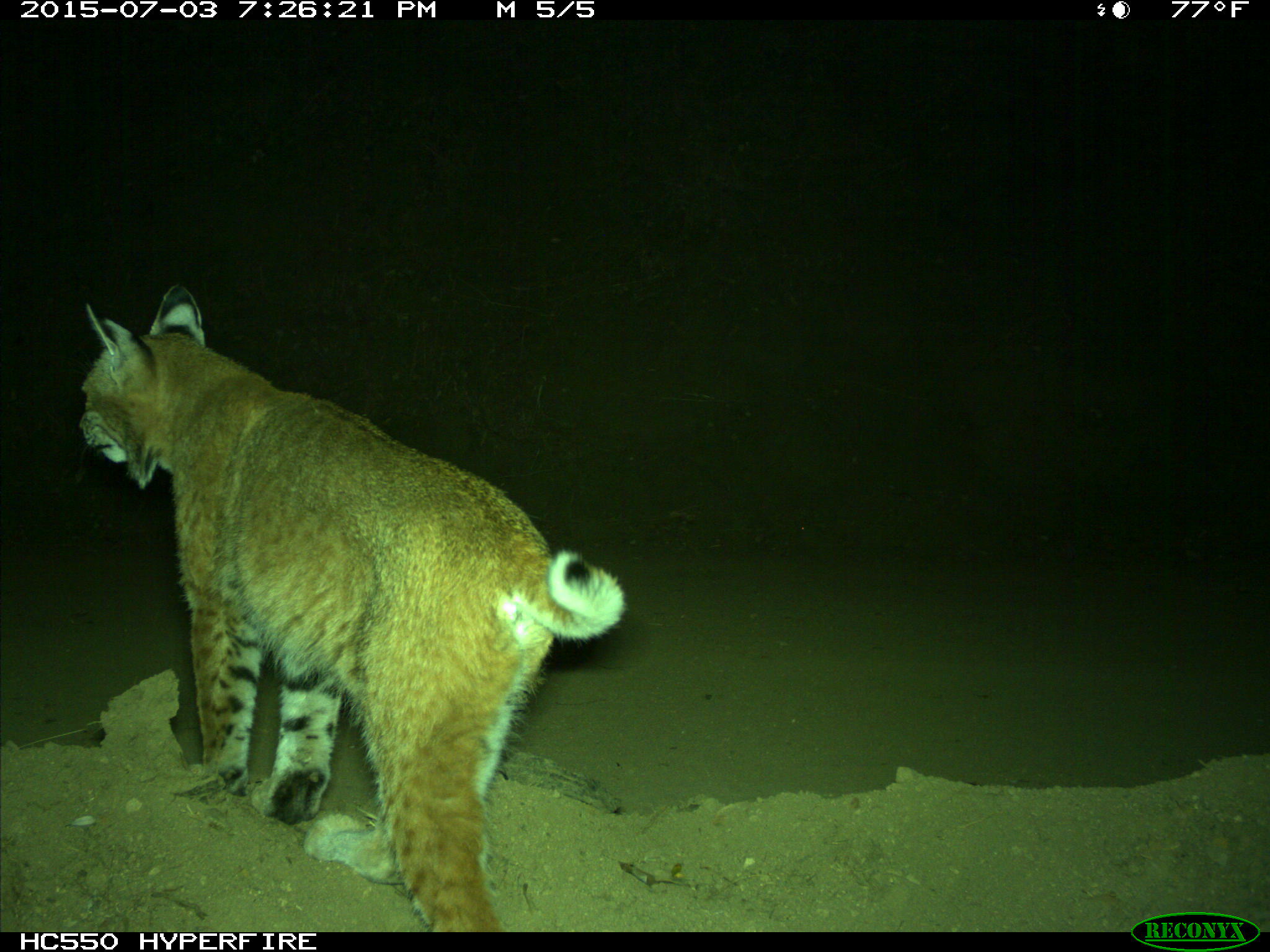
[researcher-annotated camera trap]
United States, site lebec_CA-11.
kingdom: Animalia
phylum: Chordata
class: Mammalia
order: Carnivora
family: Felidae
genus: Lynx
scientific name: Lynx rufus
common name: bobcat